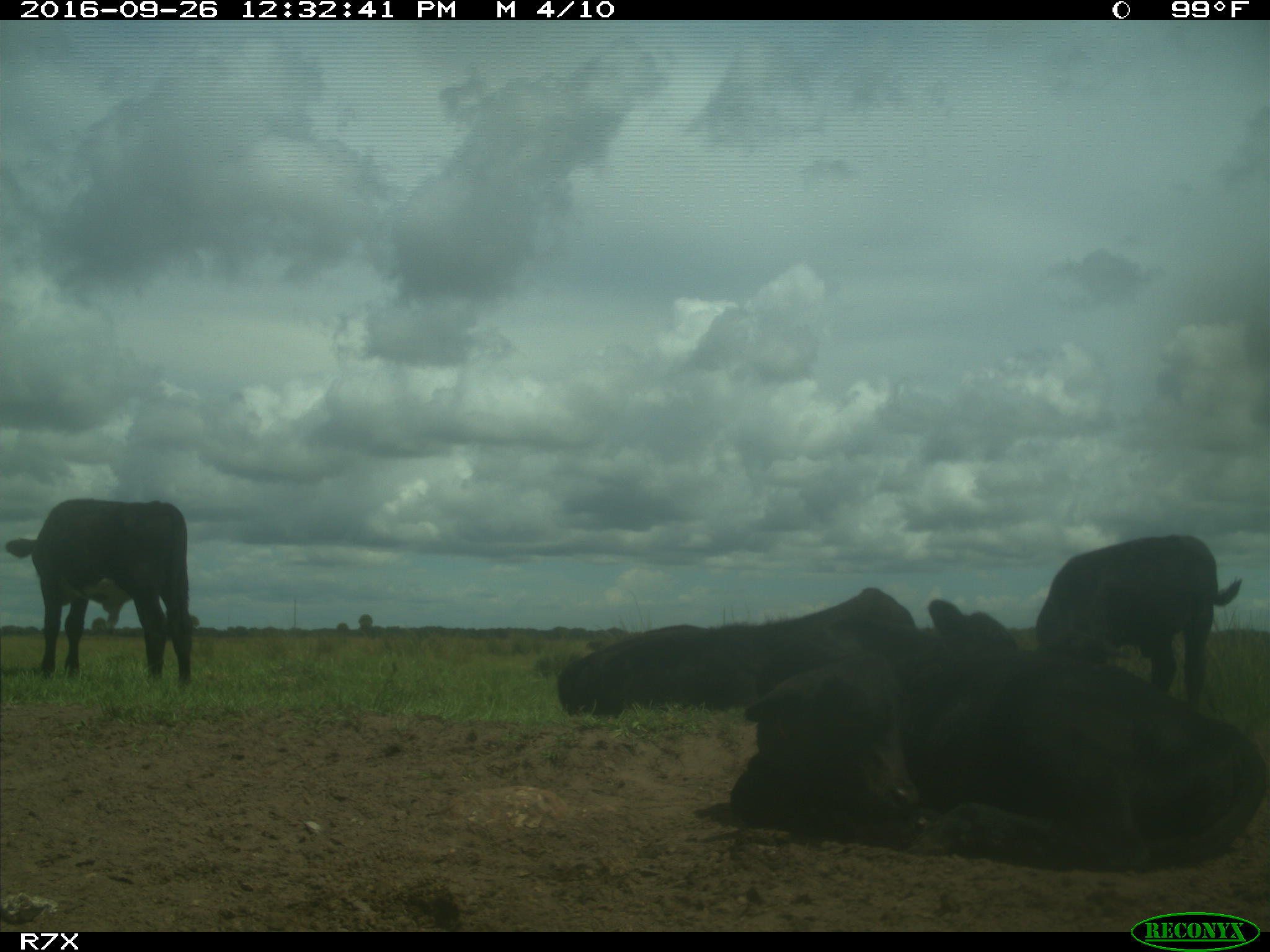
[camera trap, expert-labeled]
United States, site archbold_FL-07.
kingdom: Animalia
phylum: Chordata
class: Mammalia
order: Artiodactyla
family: Bovidae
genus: Bos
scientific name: Bos taurus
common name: domestic cow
Bos taurus (domestic cow).